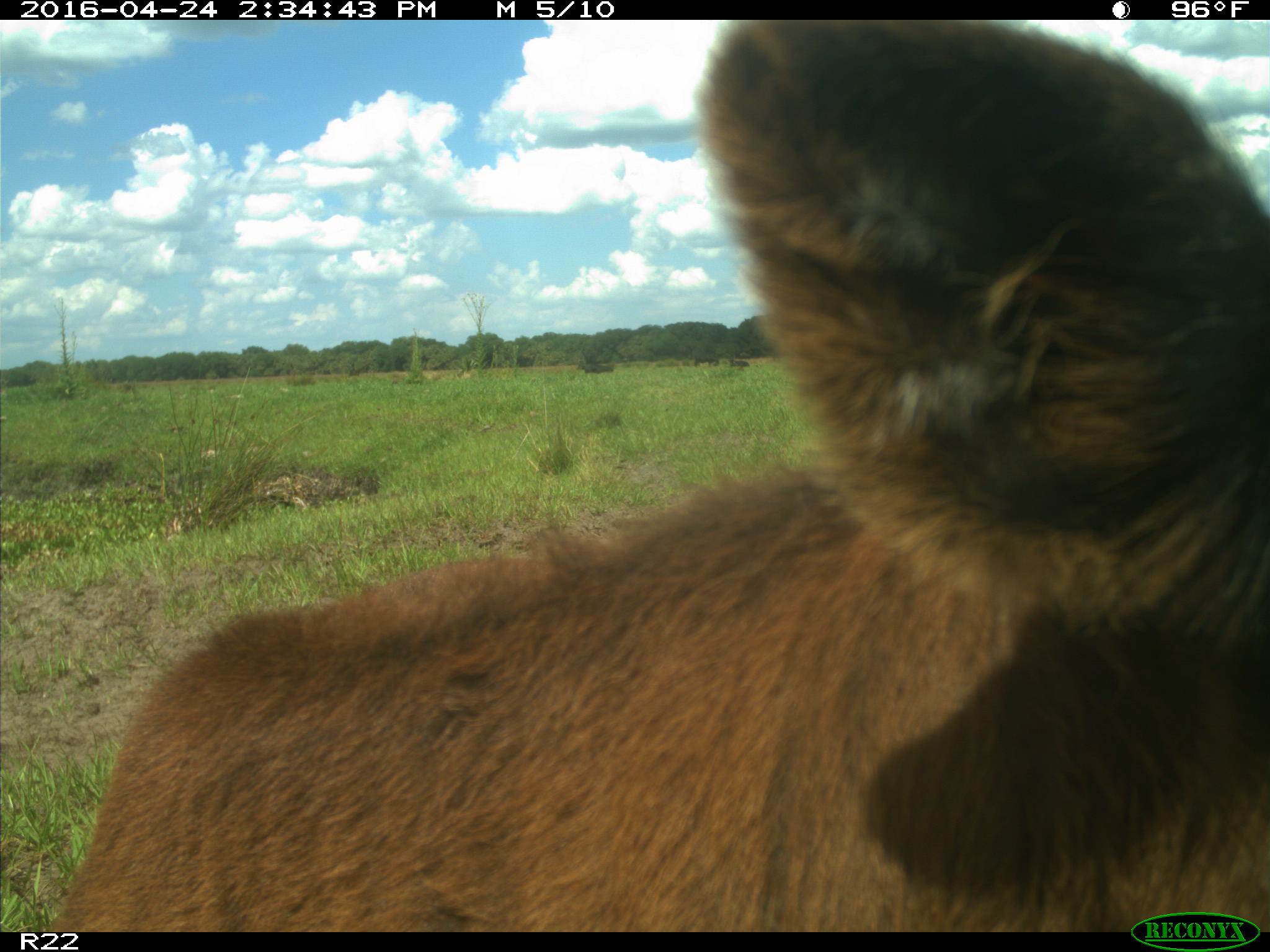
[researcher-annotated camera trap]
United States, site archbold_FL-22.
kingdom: Animalia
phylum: Chordata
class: Mammalia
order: Artiodactyla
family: Bovidae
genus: Bos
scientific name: Bos taurus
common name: domestic cow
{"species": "Bos taurus (domestic cow)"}